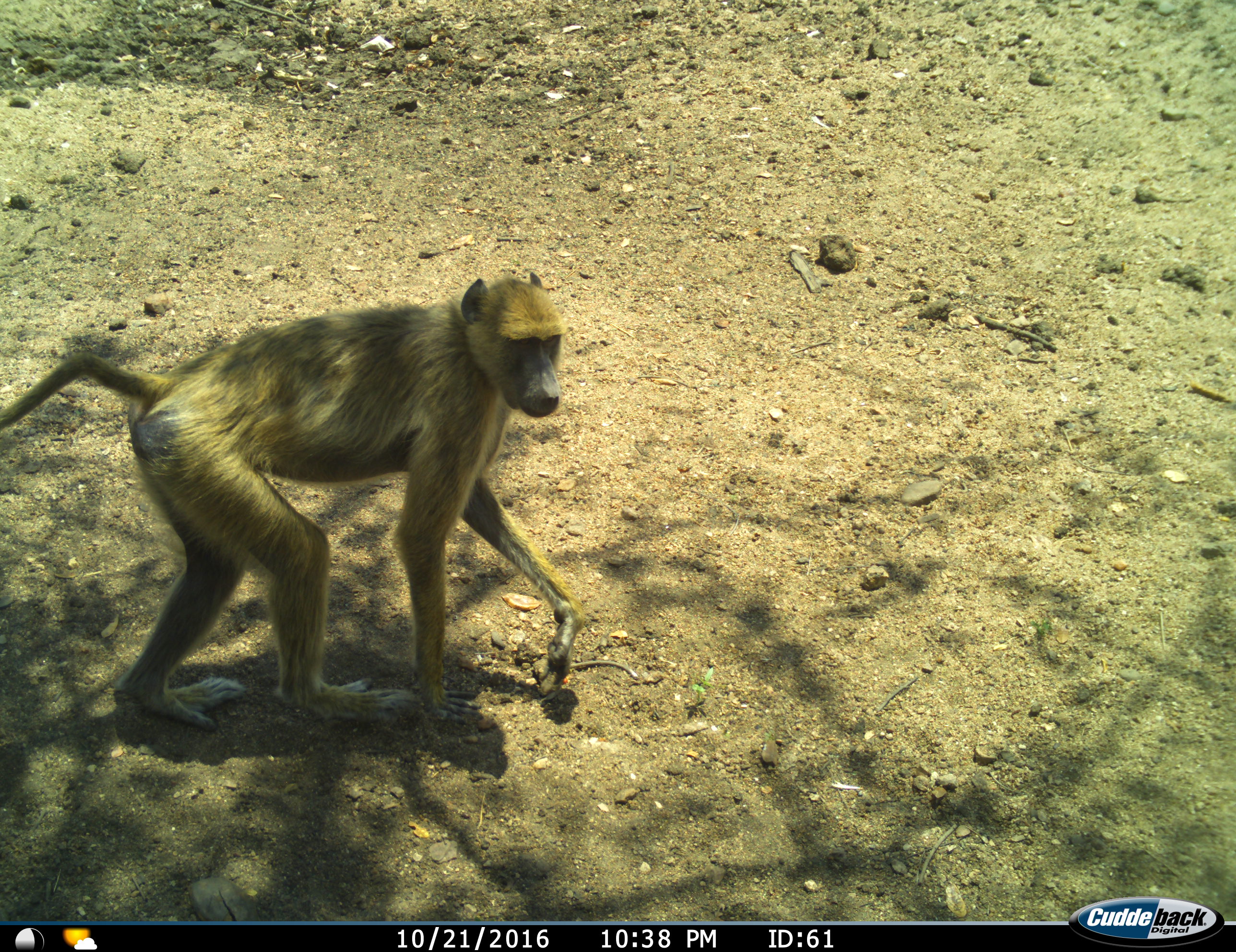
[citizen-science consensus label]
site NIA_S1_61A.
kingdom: Animalia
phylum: Chordata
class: Mammalia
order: Primates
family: Cercopithecidae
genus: Papio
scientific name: Papio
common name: baboon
Baboon (Papio), count 1. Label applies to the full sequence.